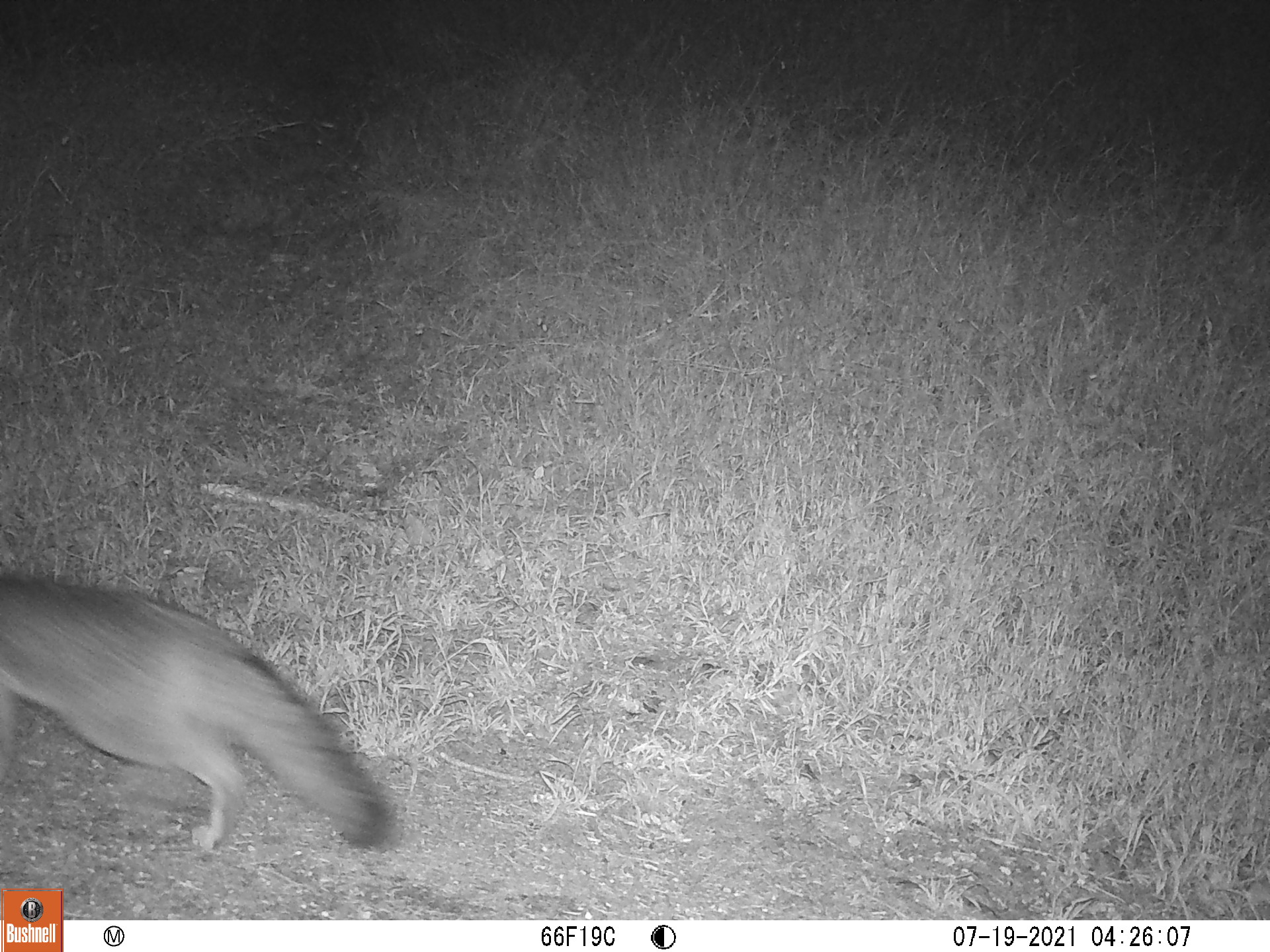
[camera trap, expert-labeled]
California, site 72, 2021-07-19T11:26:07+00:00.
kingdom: Animalia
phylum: Chordata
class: Mammalia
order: Carnivora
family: Canidae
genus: Urocyon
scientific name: Urocyon cinereoargenteus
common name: gray fox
Gray fox (Urocyon cinereoargenteus).